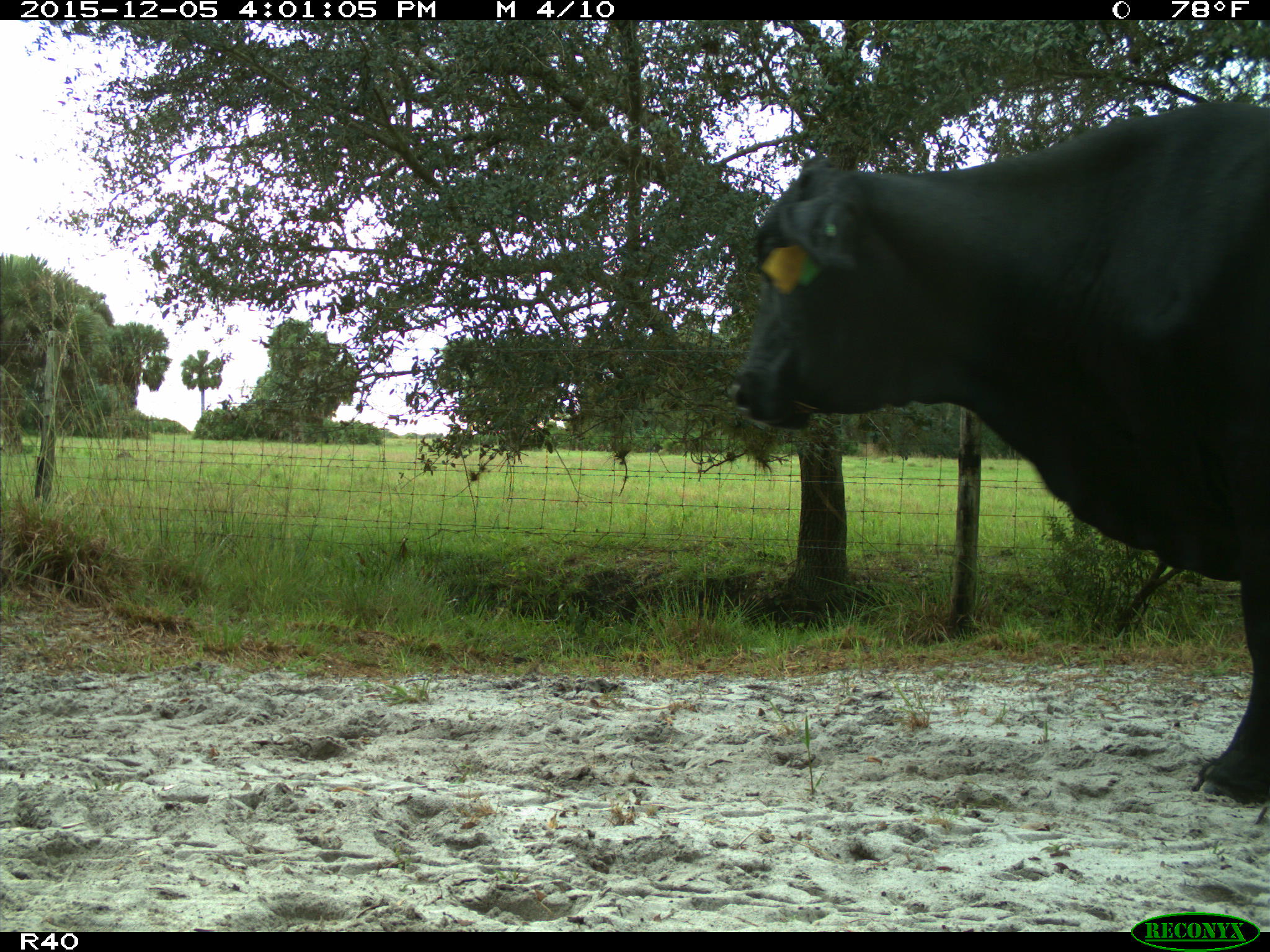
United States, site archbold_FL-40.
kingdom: Animalia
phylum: Chordata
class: Mammalia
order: Artiodactyla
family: Bovidae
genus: Bos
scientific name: Bos taurus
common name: domestic cow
Bos taurus (domestic cow).